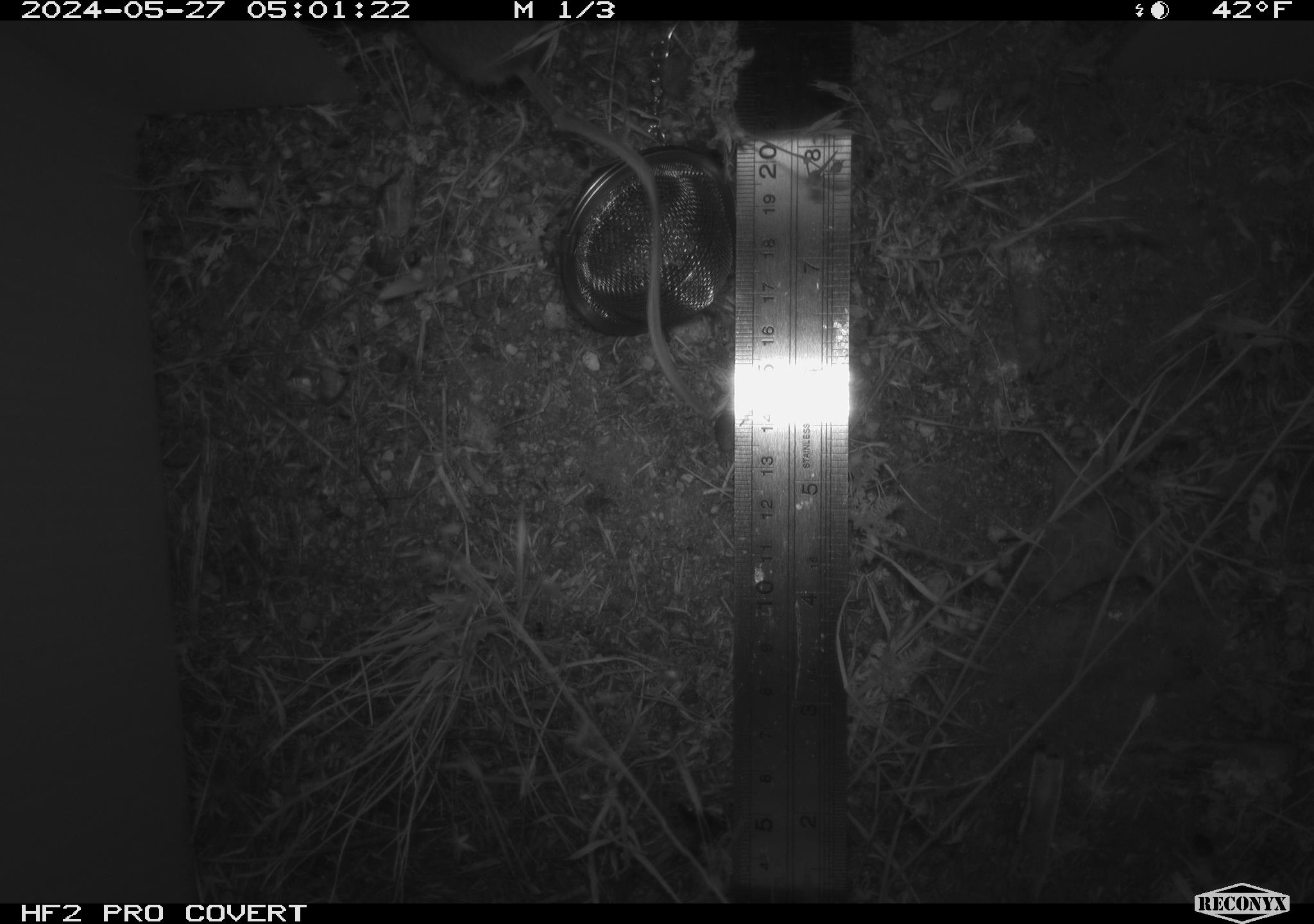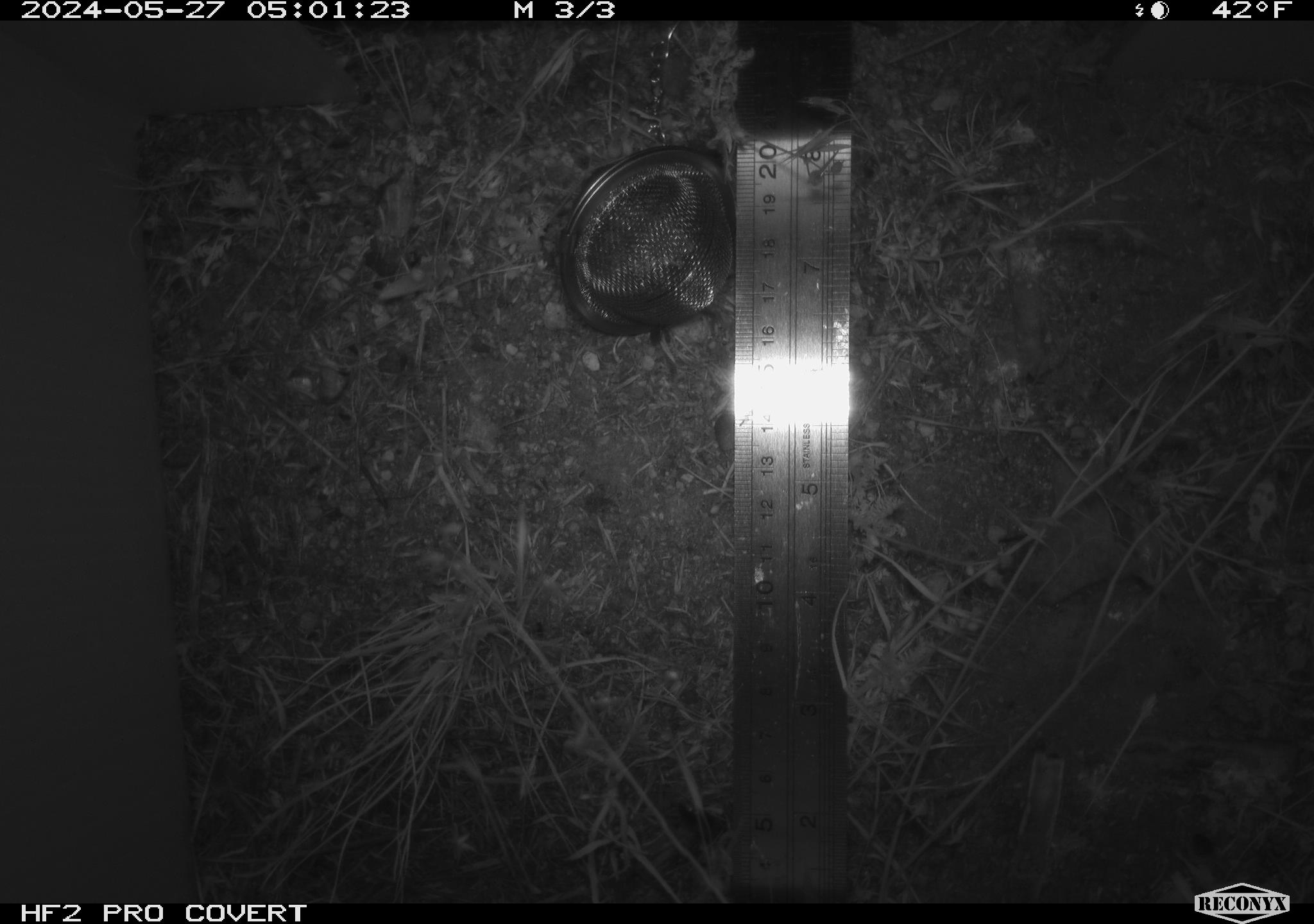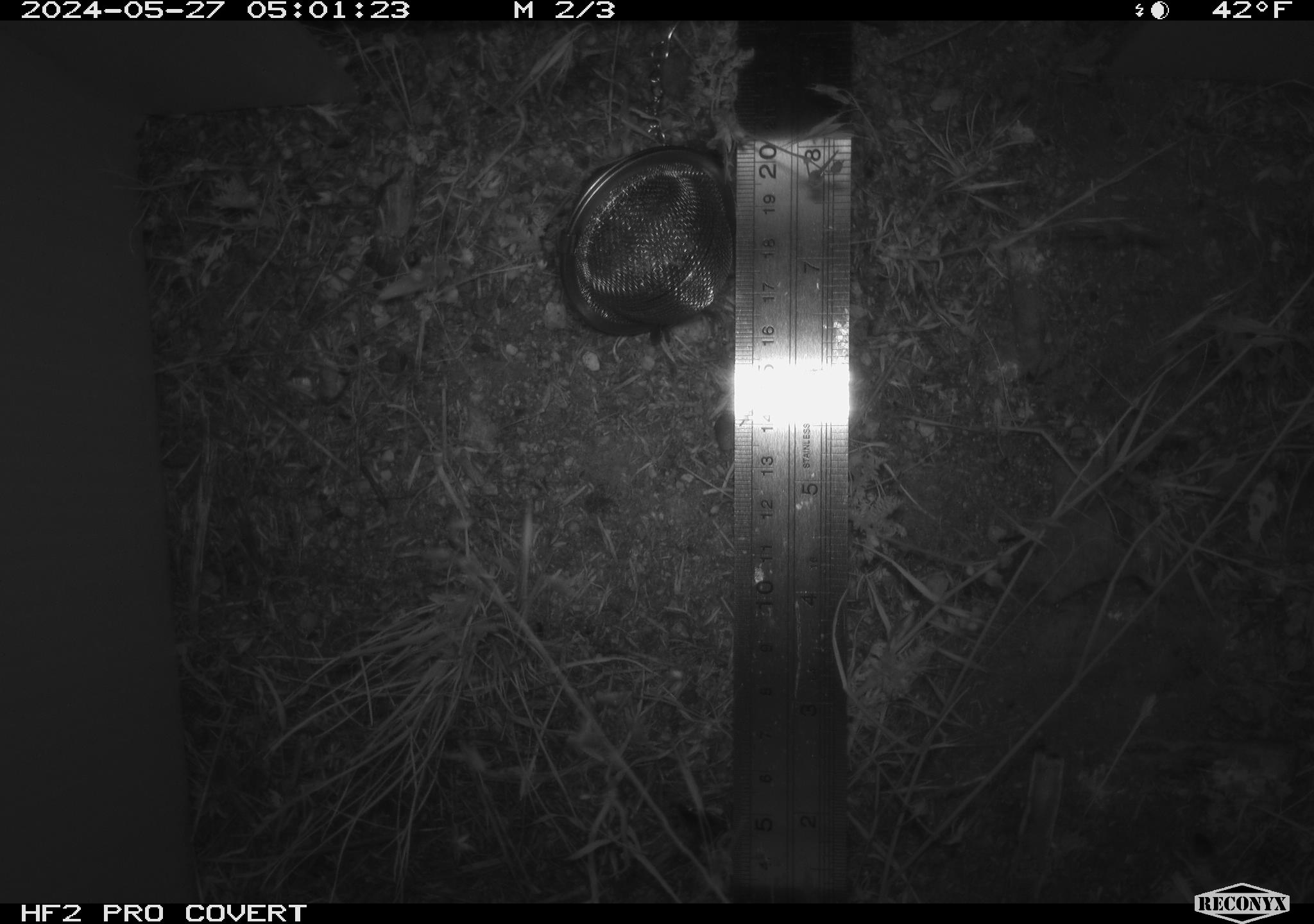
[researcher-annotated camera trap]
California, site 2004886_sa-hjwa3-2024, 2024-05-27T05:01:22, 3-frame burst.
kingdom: Animalia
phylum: Chordata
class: Mammalia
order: Rodentia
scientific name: Rodentia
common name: rodent